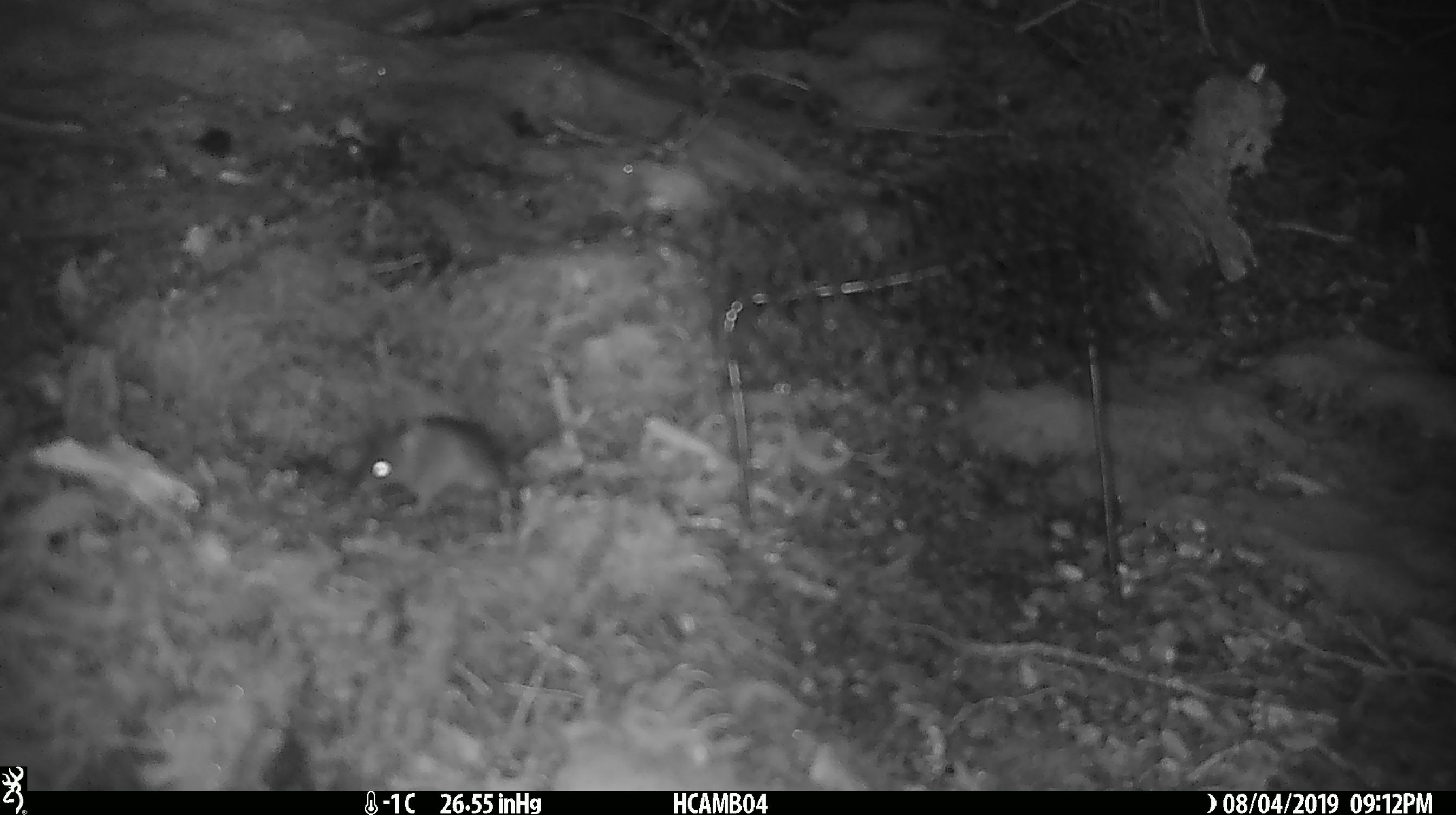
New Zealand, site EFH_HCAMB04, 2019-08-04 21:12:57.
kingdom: Animalia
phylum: Chordata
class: Mammalia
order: Rodentia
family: Muridae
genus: Mus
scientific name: Mus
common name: mouse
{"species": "mouse (Mus)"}